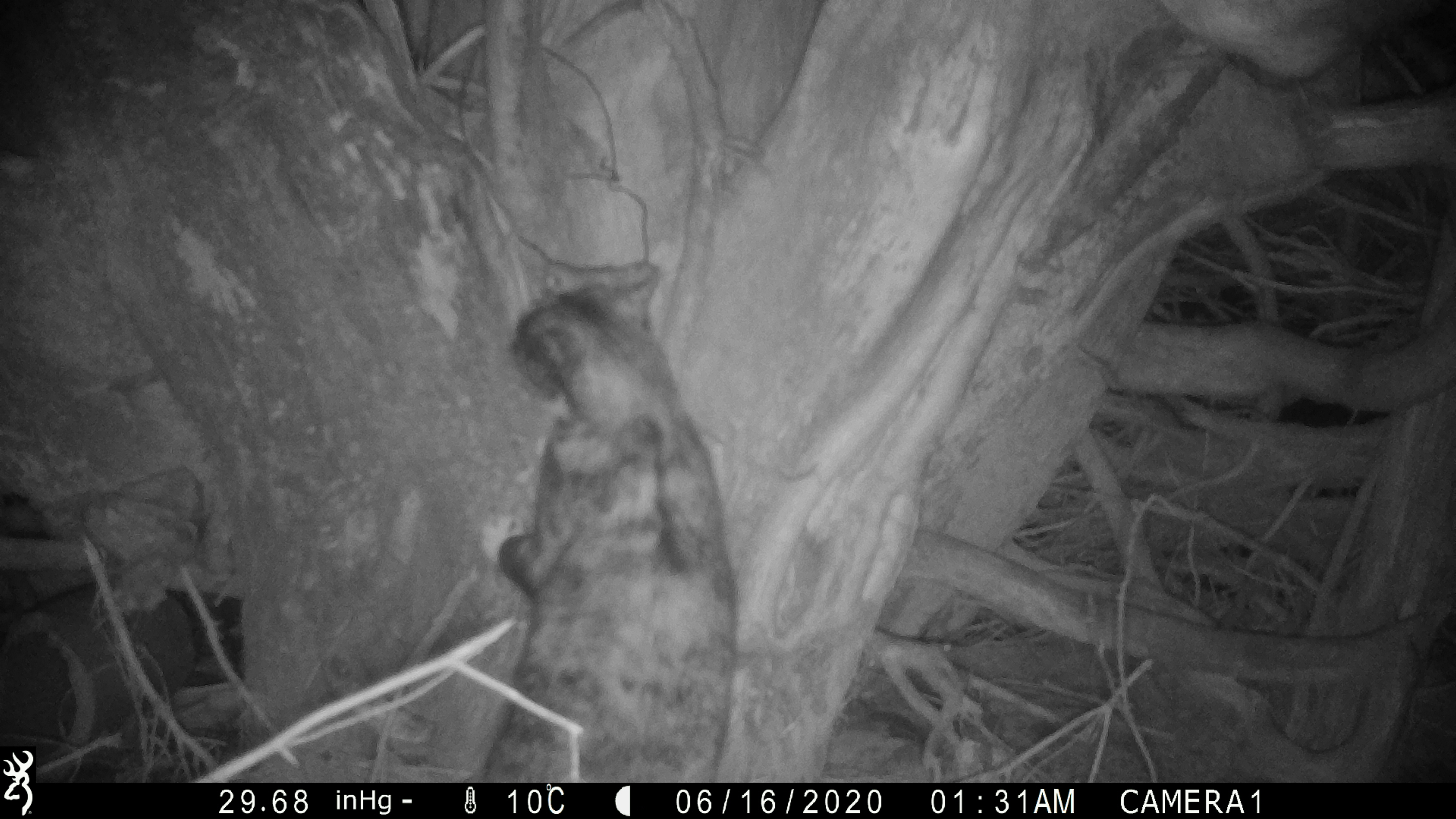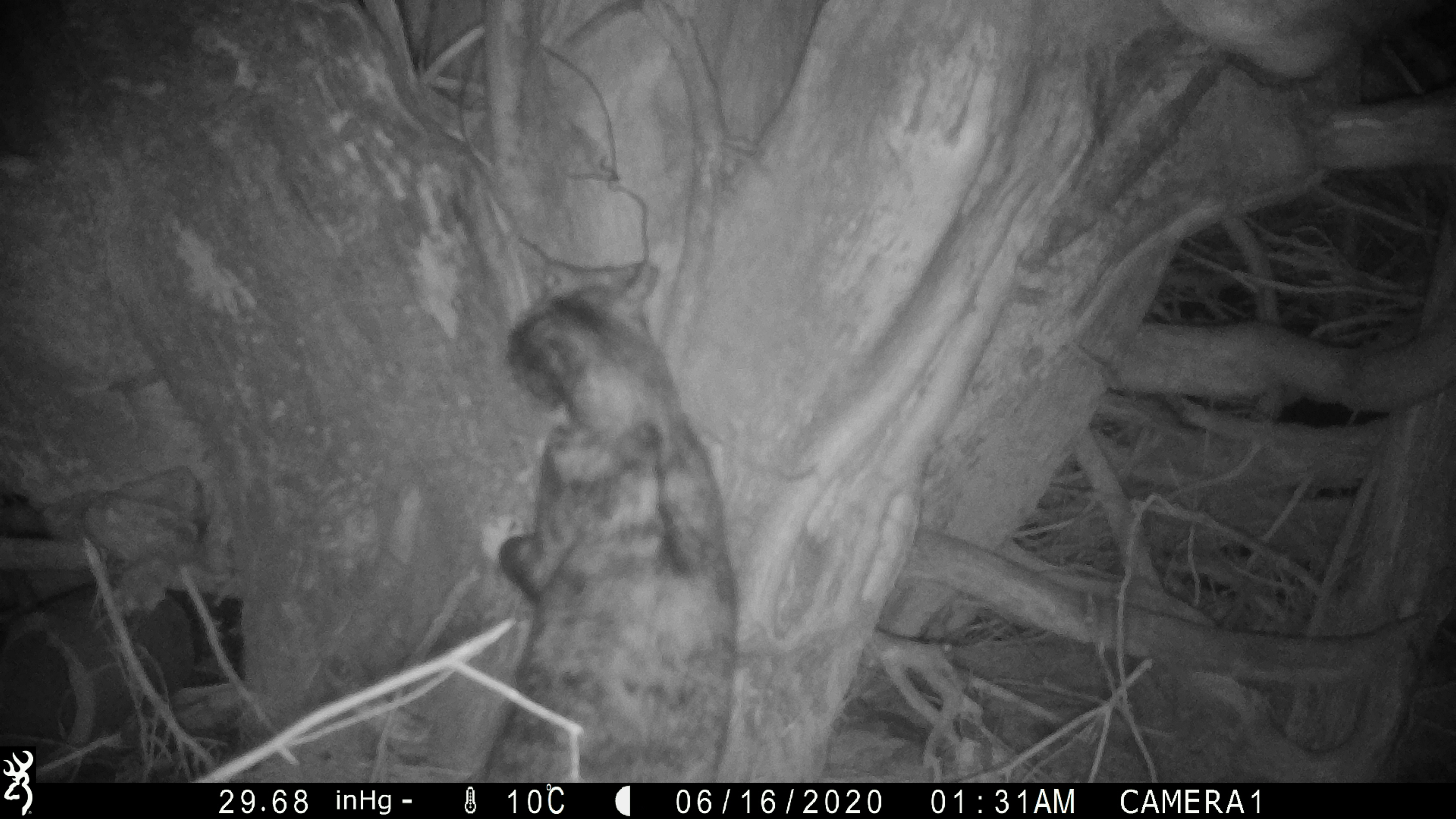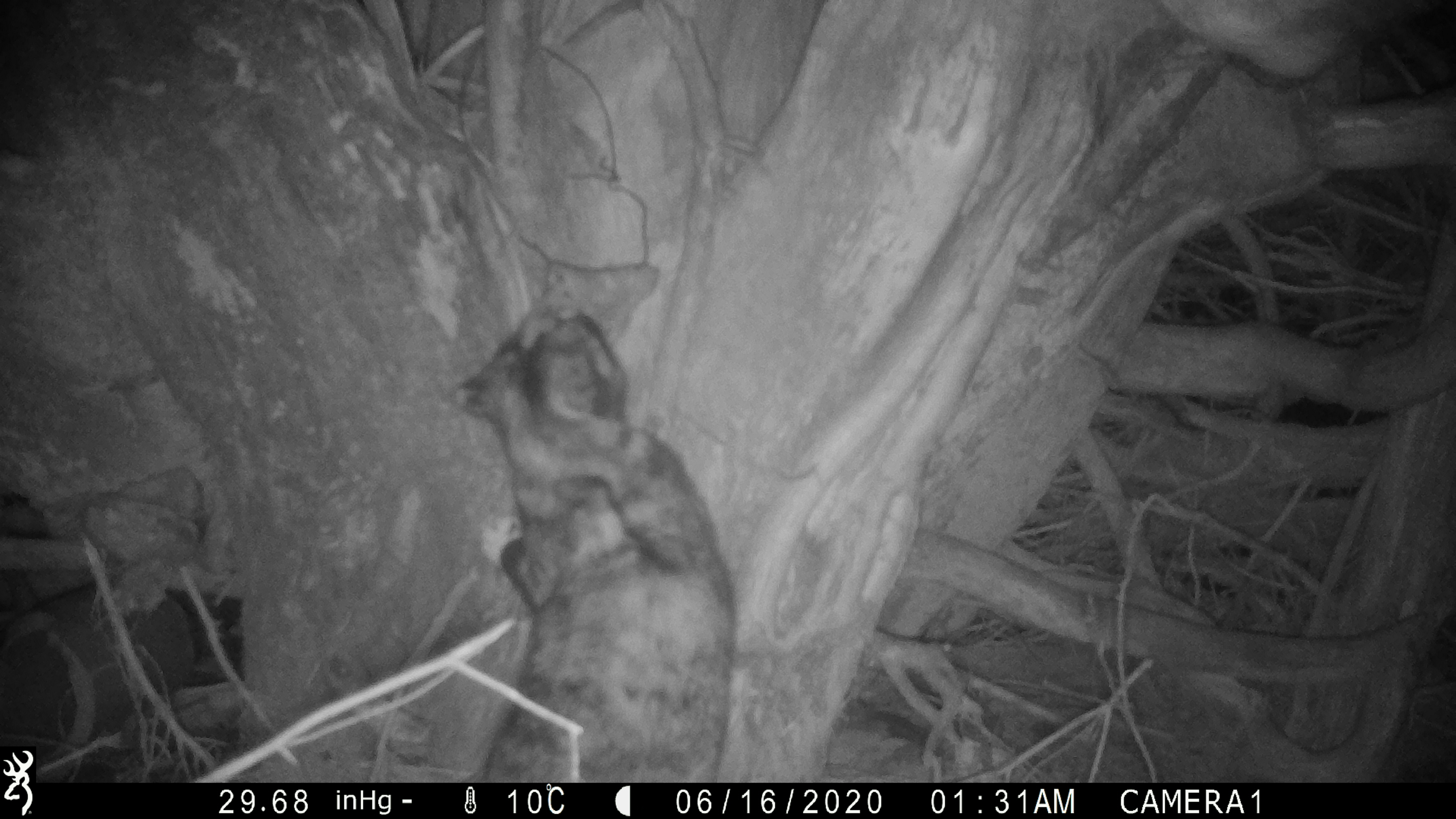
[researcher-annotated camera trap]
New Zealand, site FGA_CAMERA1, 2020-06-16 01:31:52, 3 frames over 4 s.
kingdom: Animalia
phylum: Chordata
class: Mammalia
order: Carnivora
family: Felidae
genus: Felis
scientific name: Felis catus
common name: domestic cat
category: cat